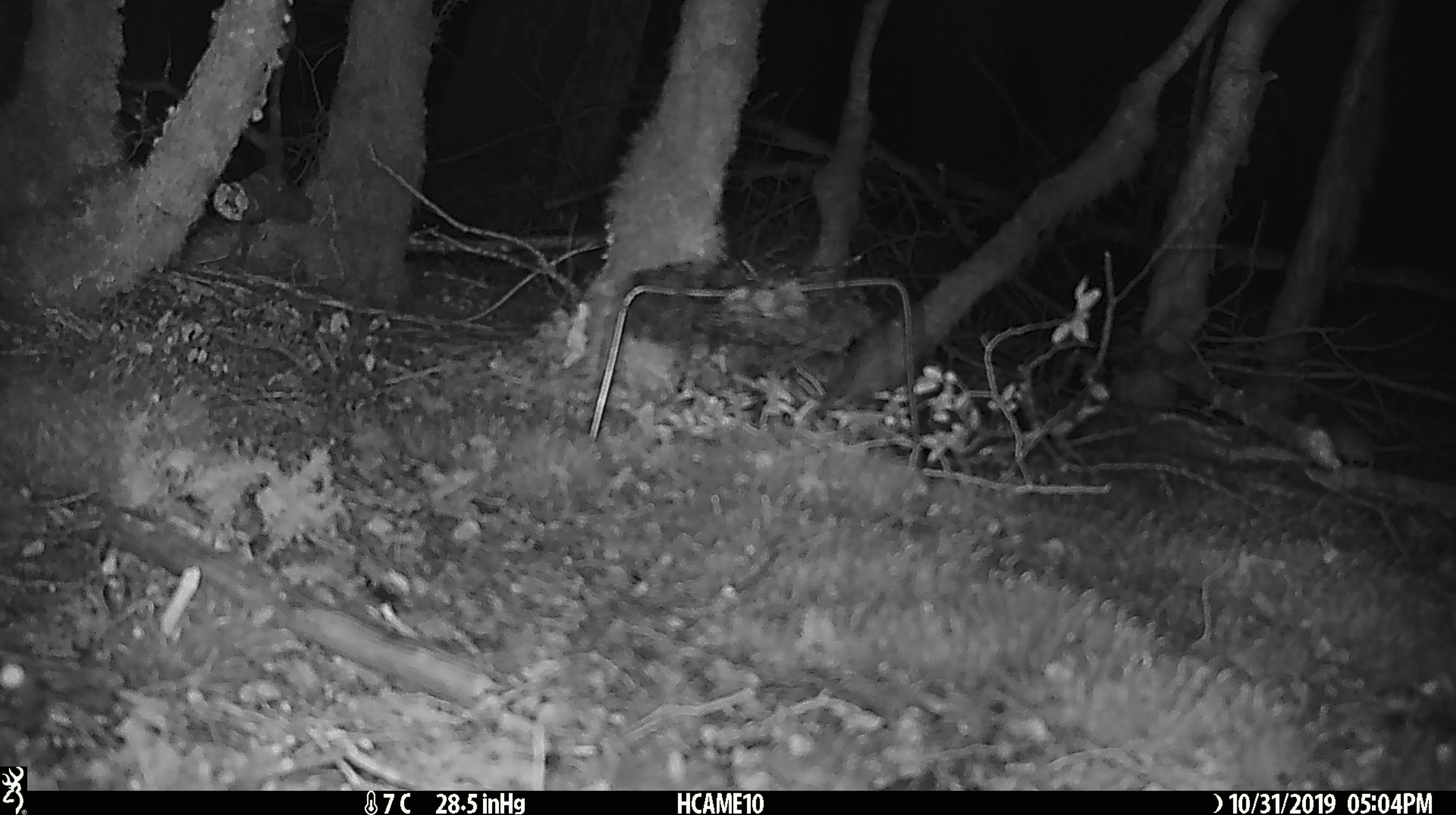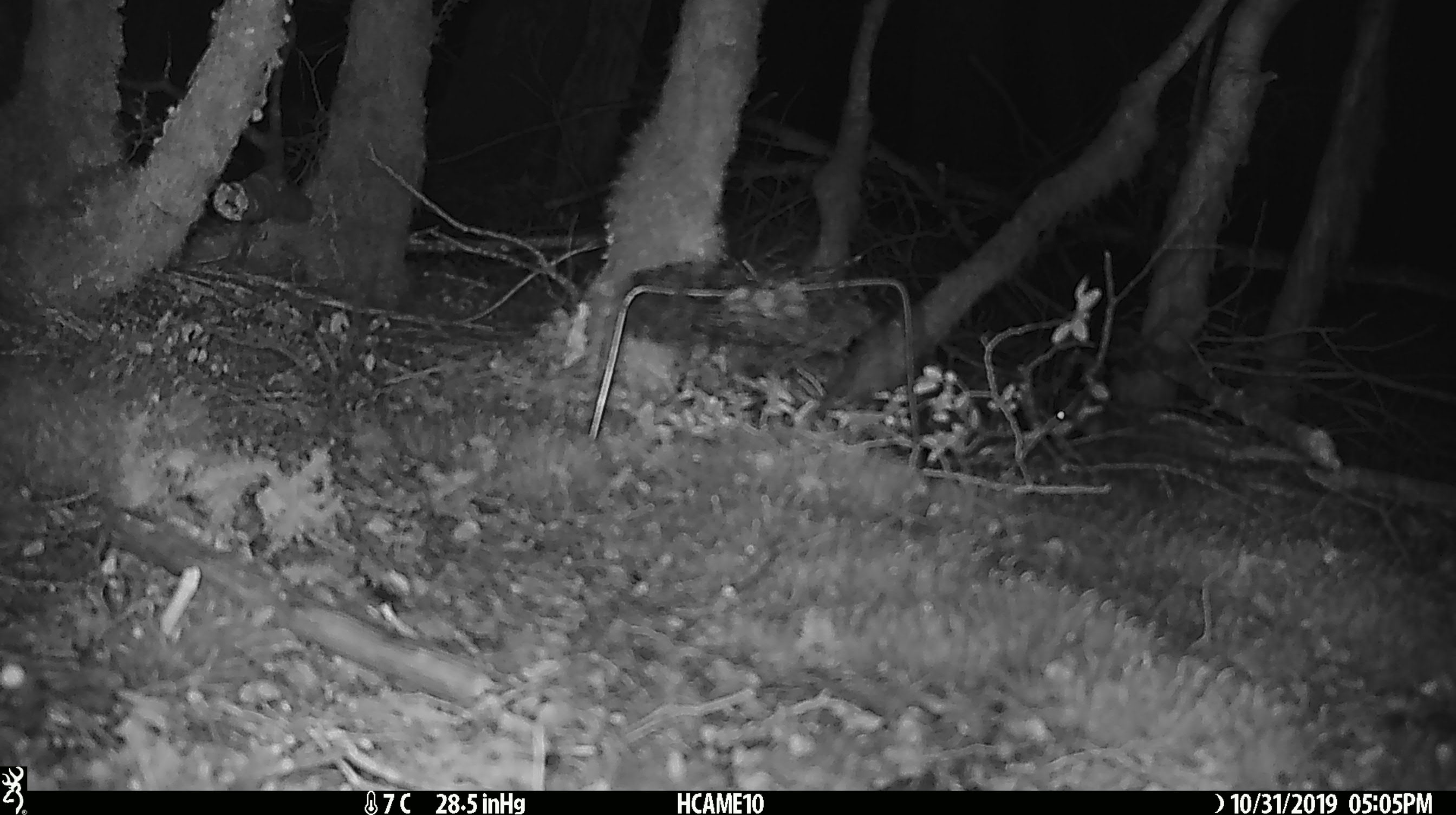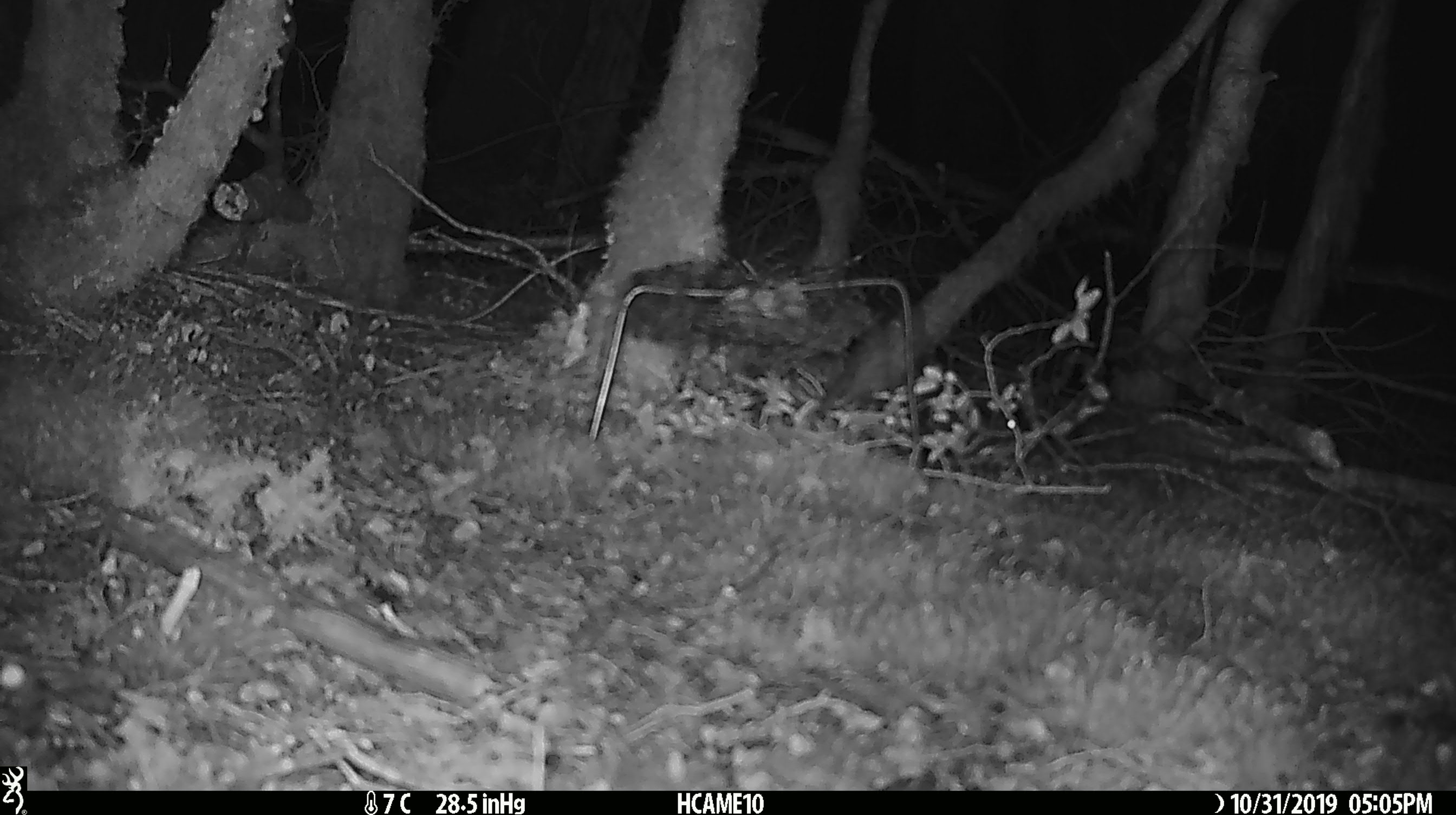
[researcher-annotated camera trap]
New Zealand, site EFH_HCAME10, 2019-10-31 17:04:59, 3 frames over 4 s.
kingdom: Animalia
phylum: Chordata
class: Mammalia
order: Rodentia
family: Muridae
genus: Mus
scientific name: Mus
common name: mouse